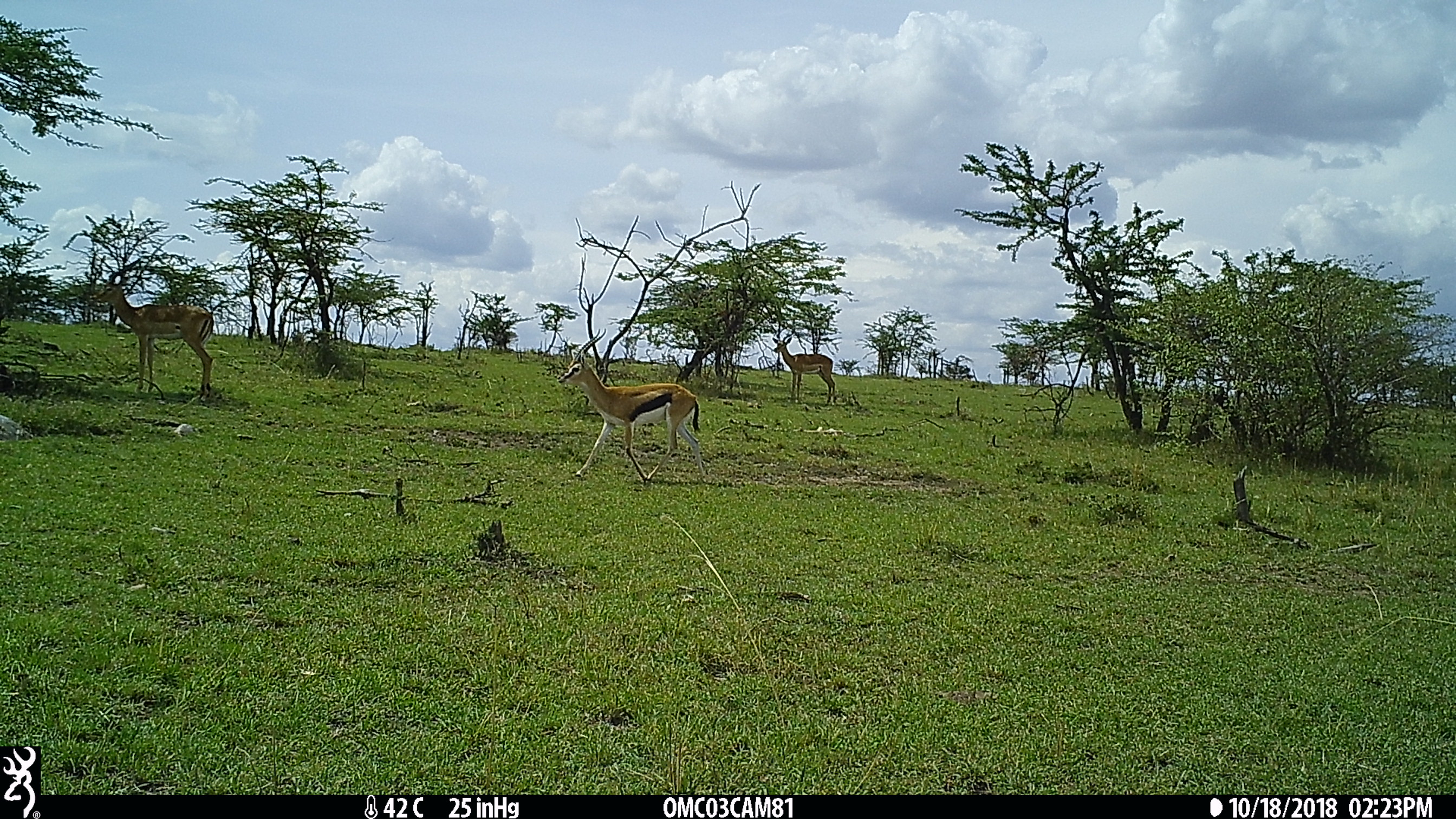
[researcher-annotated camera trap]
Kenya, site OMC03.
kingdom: Animalia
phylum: Chordata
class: Mammalia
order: Artiodactyla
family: Bovidae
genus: Eudorcas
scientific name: Eudorcas thomsonii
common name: thomon's gazelle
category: gazelle thomsons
Gazelle thomsons (thomon's gazelle) (Eudorcas thomsonii).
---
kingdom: Animalia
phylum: Chordata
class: Mammalia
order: Artiodactyla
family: Bovidae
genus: Aepyceros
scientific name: Aepyceros melampus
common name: impala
Impala (Aepyceros melampus).